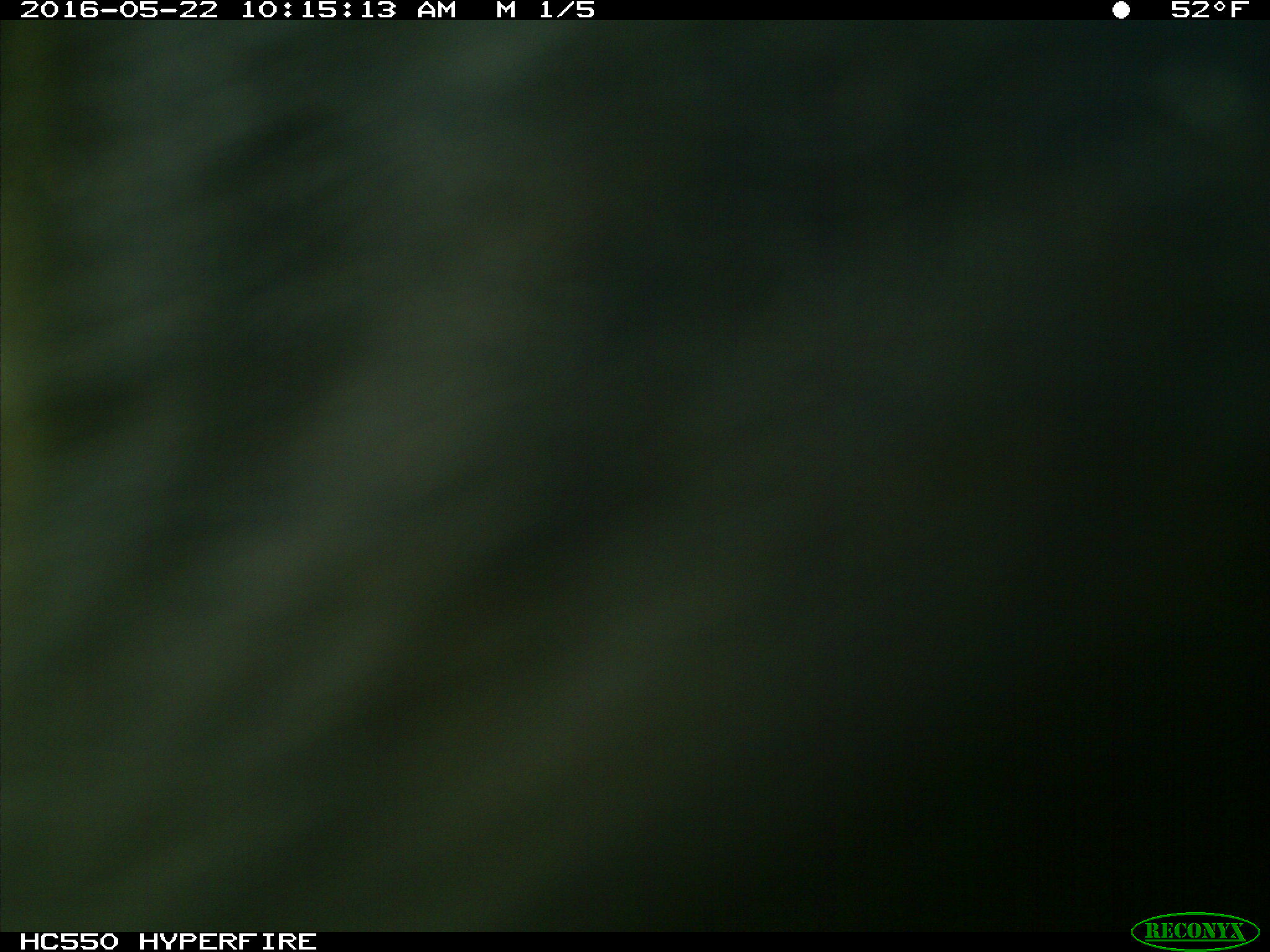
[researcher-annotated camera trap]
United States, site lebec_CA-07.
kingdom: Animalia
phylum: Chordata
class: Mammalia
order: Artiodactyla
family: Bovidae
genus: Bos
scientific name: Bos taurus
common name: domestic cow